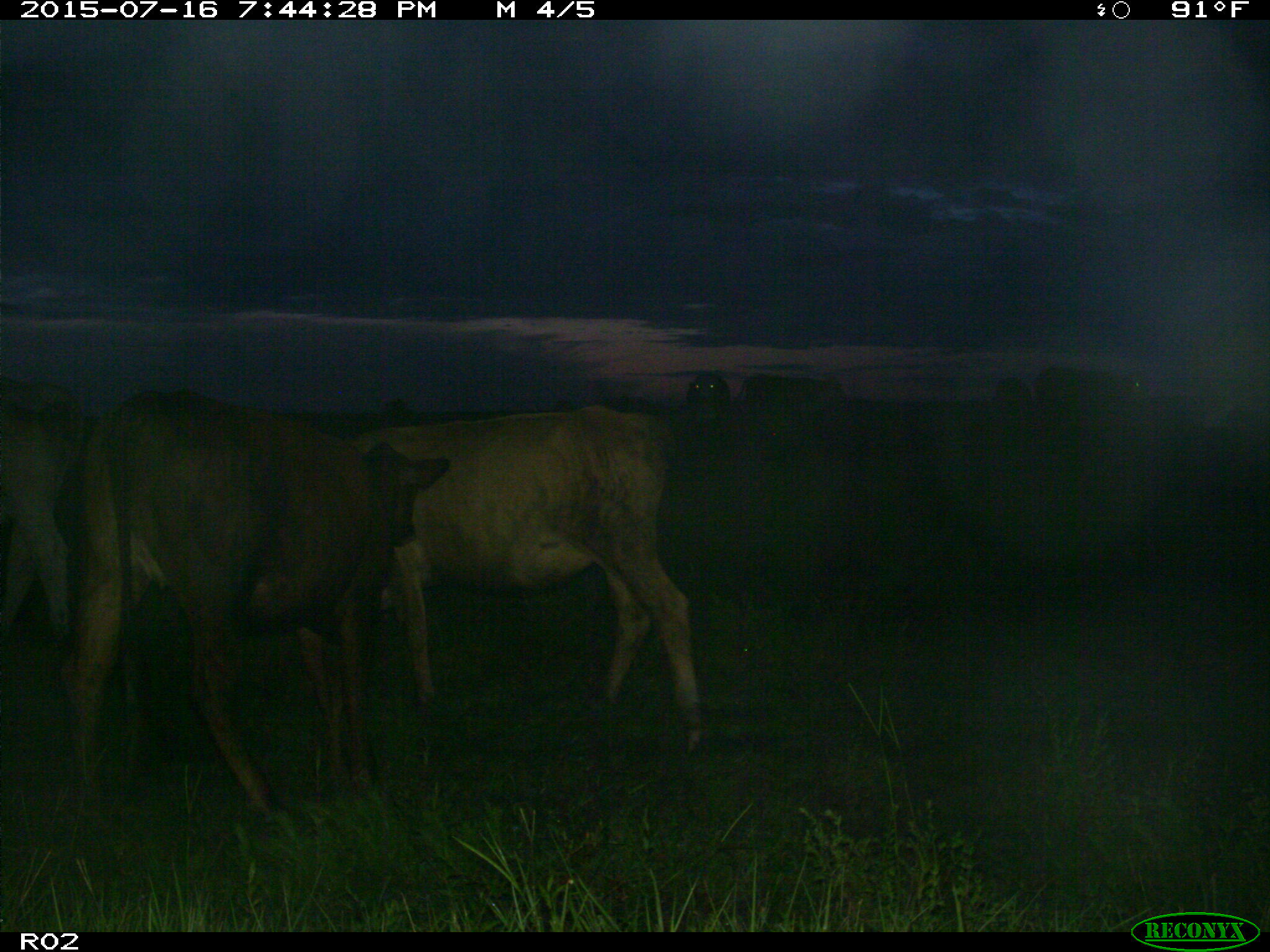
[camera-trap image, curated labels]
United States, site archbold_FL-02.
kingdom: Animalia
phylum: Chordata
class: Mammalia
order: Artiodactyla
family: Bovidae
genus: Bos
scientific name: Bos taurus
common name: domestic cow